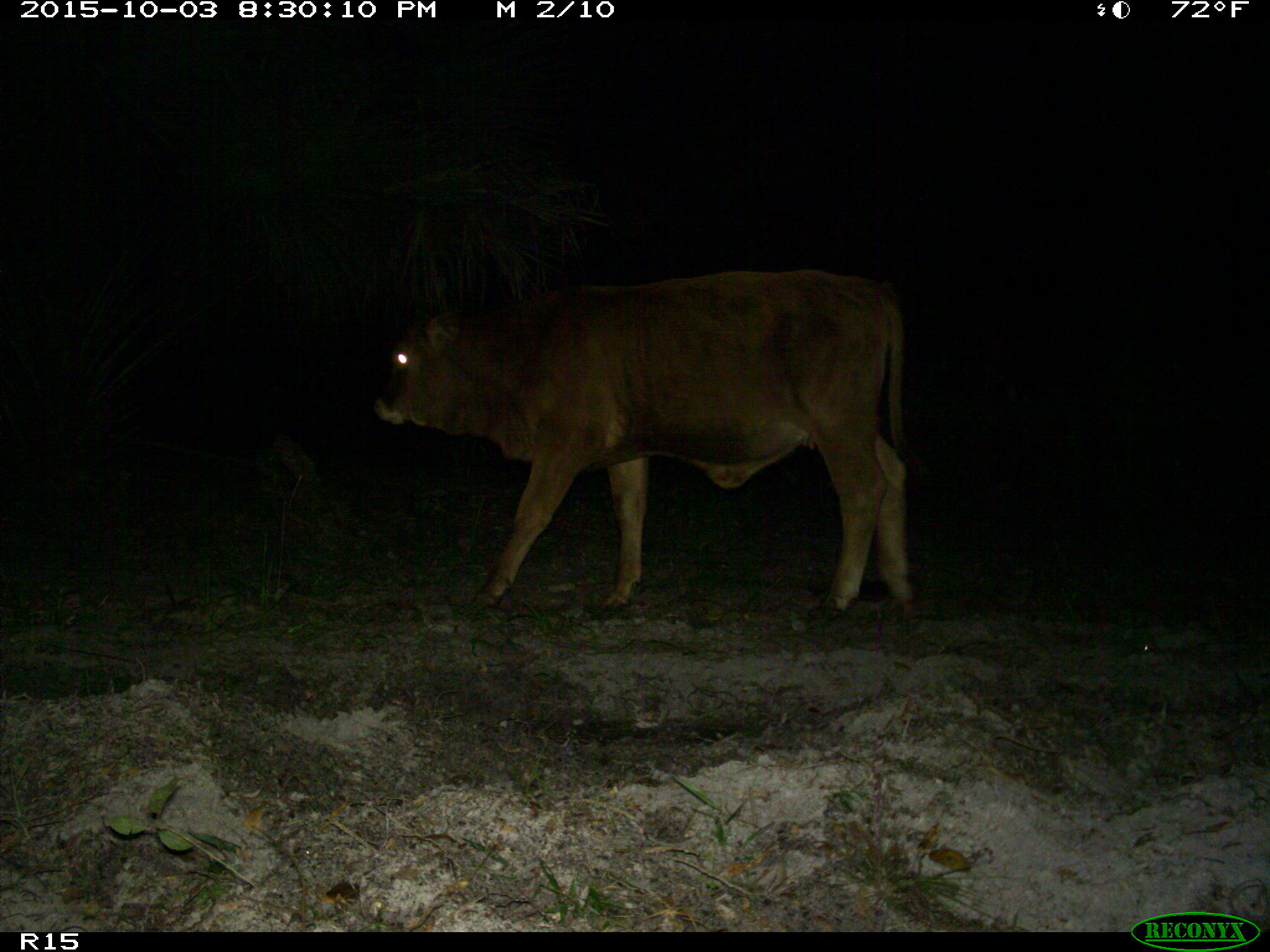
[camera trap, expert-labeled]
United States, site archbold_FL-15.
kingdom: Animalia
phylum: Chordata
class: Mammalia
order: Artiodactyla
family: Bovidae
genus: Bos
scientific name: Bos taurus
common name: domestic cow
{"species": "Bos taurus (domestic cow)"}